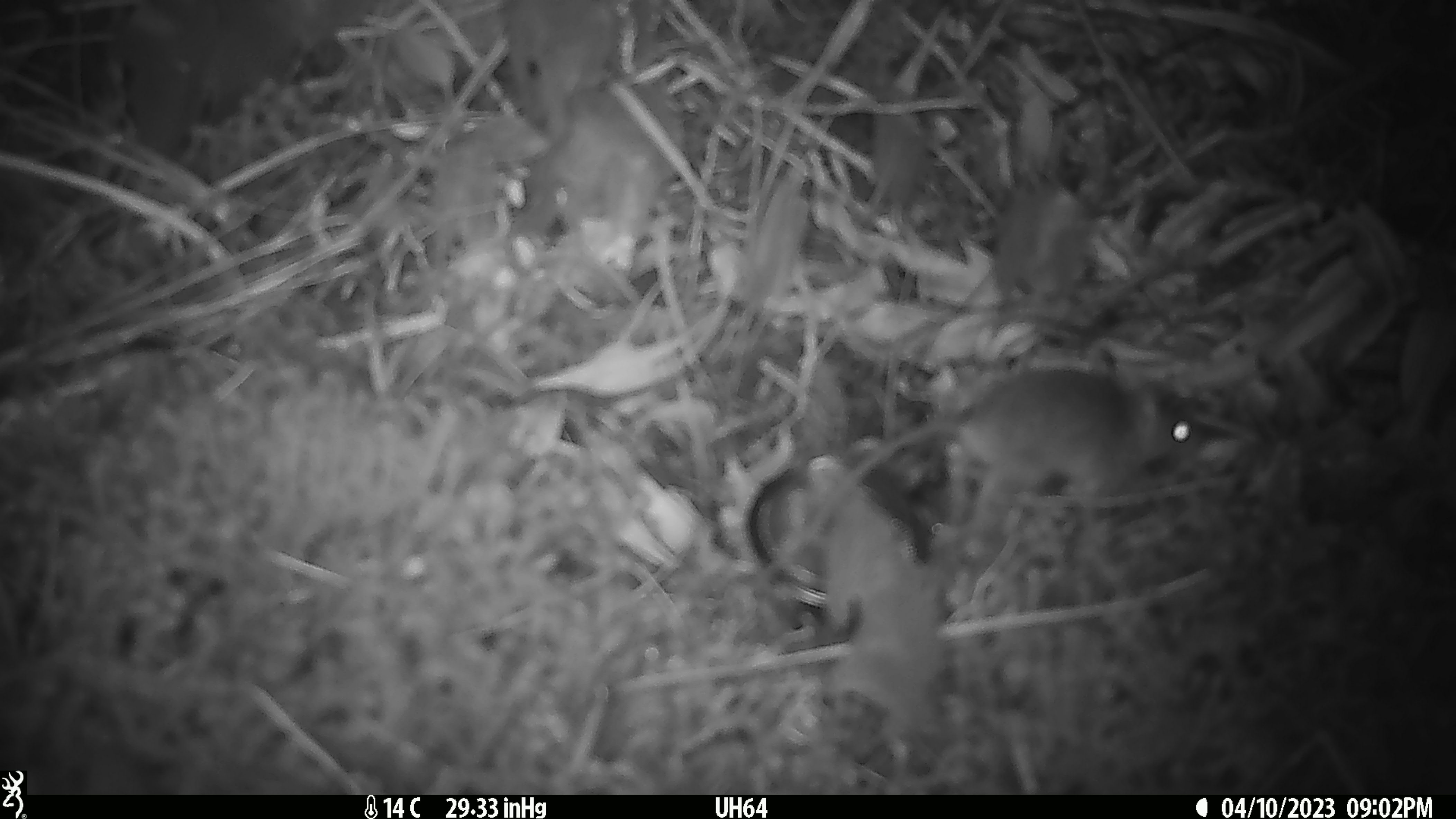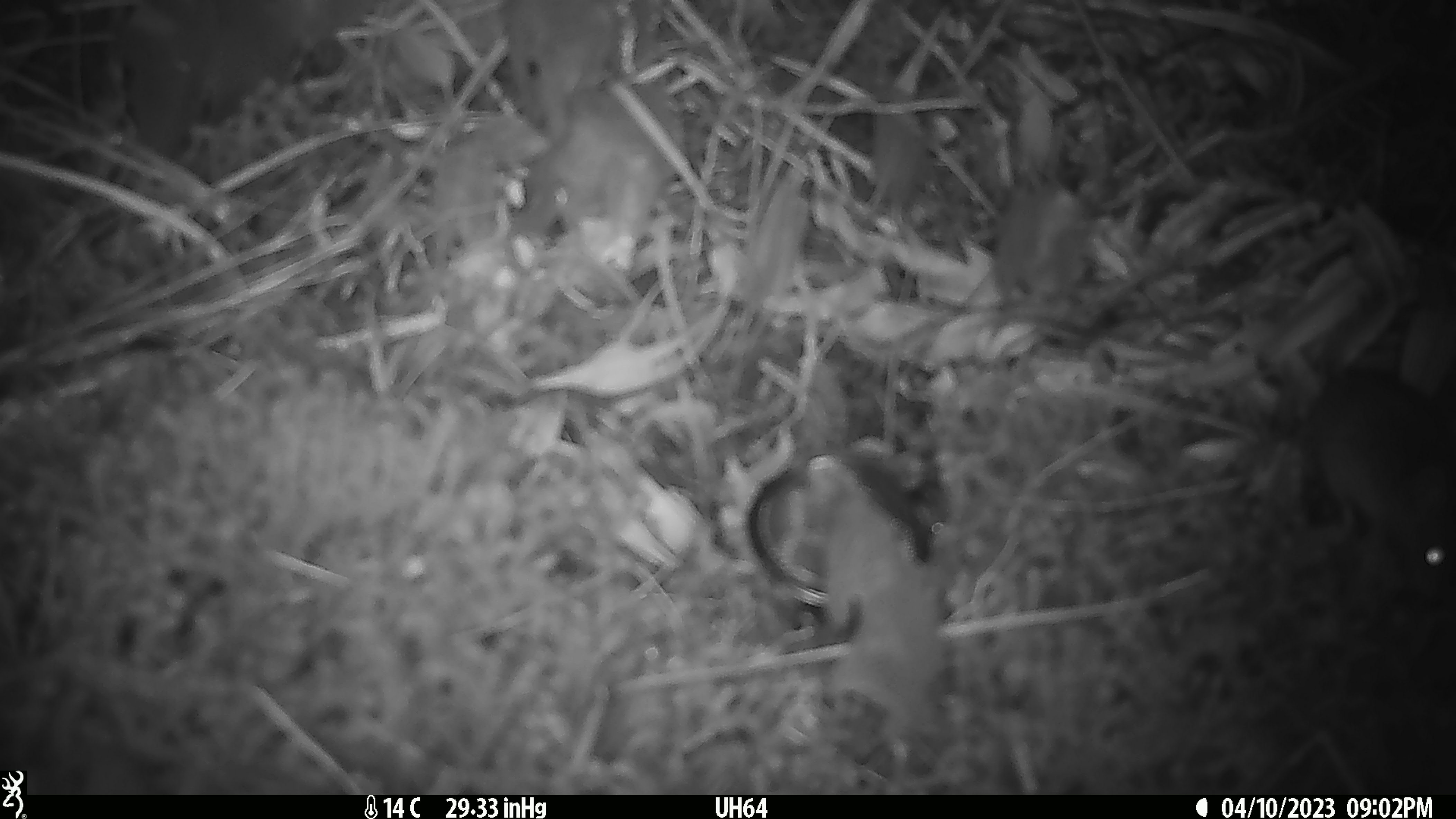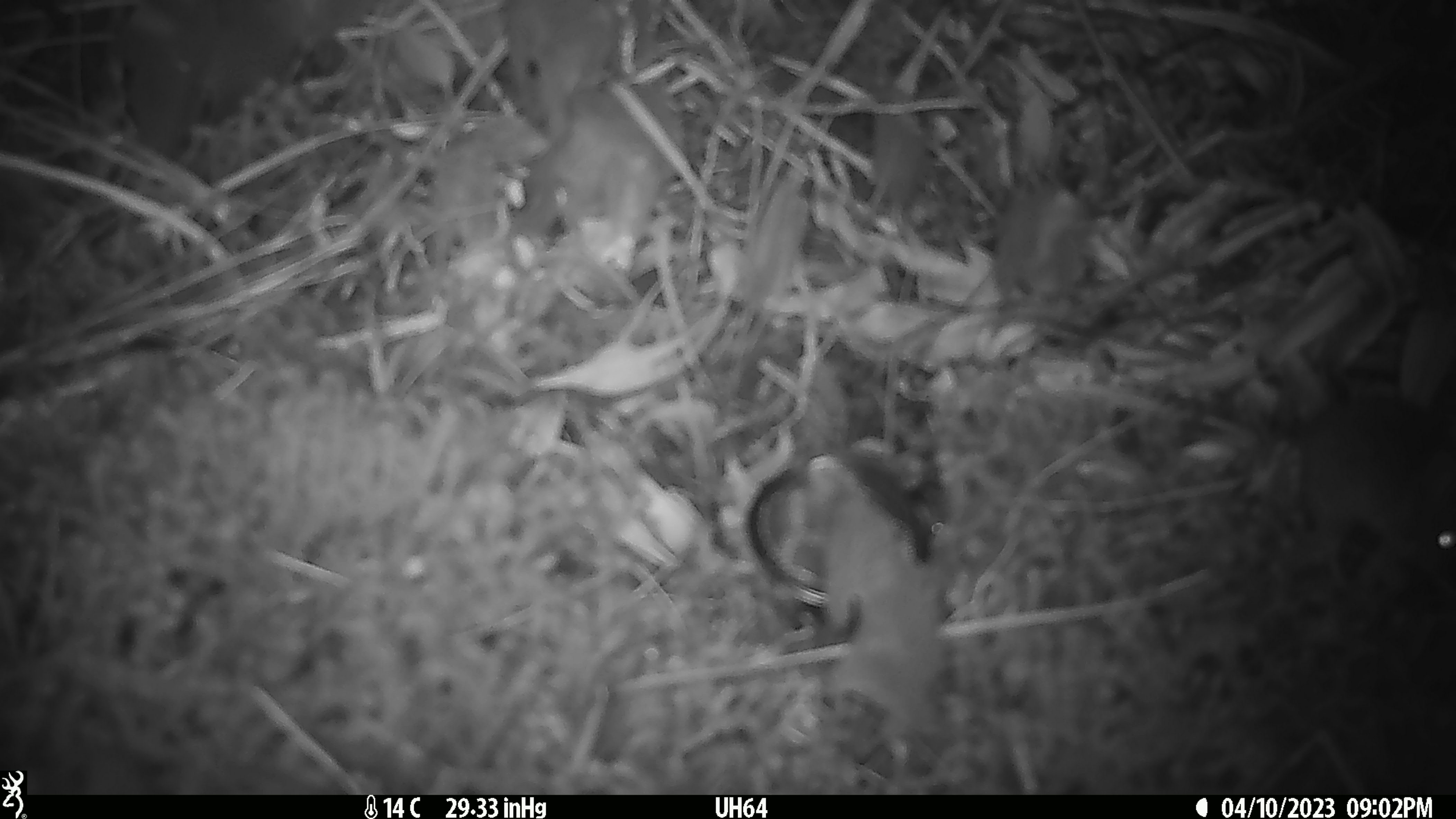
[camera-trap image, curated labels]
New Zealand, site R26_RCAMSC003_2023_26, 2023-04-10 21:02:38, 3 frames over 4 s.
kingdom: Animalia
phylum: Chordata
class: Mammalia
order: Rodentia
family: Muridae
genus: Mus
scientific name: Mus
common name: mouse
Mouse (Mus).